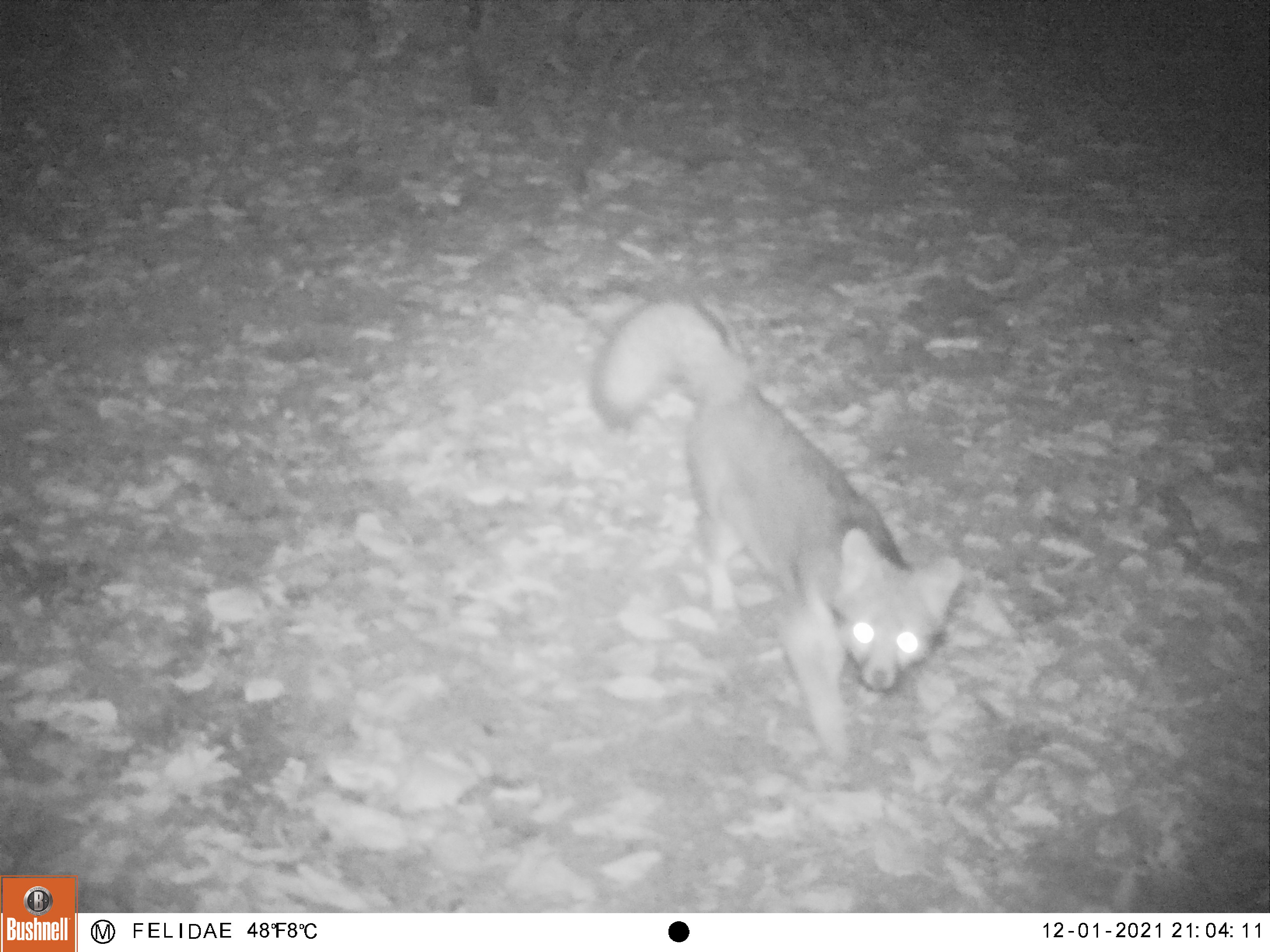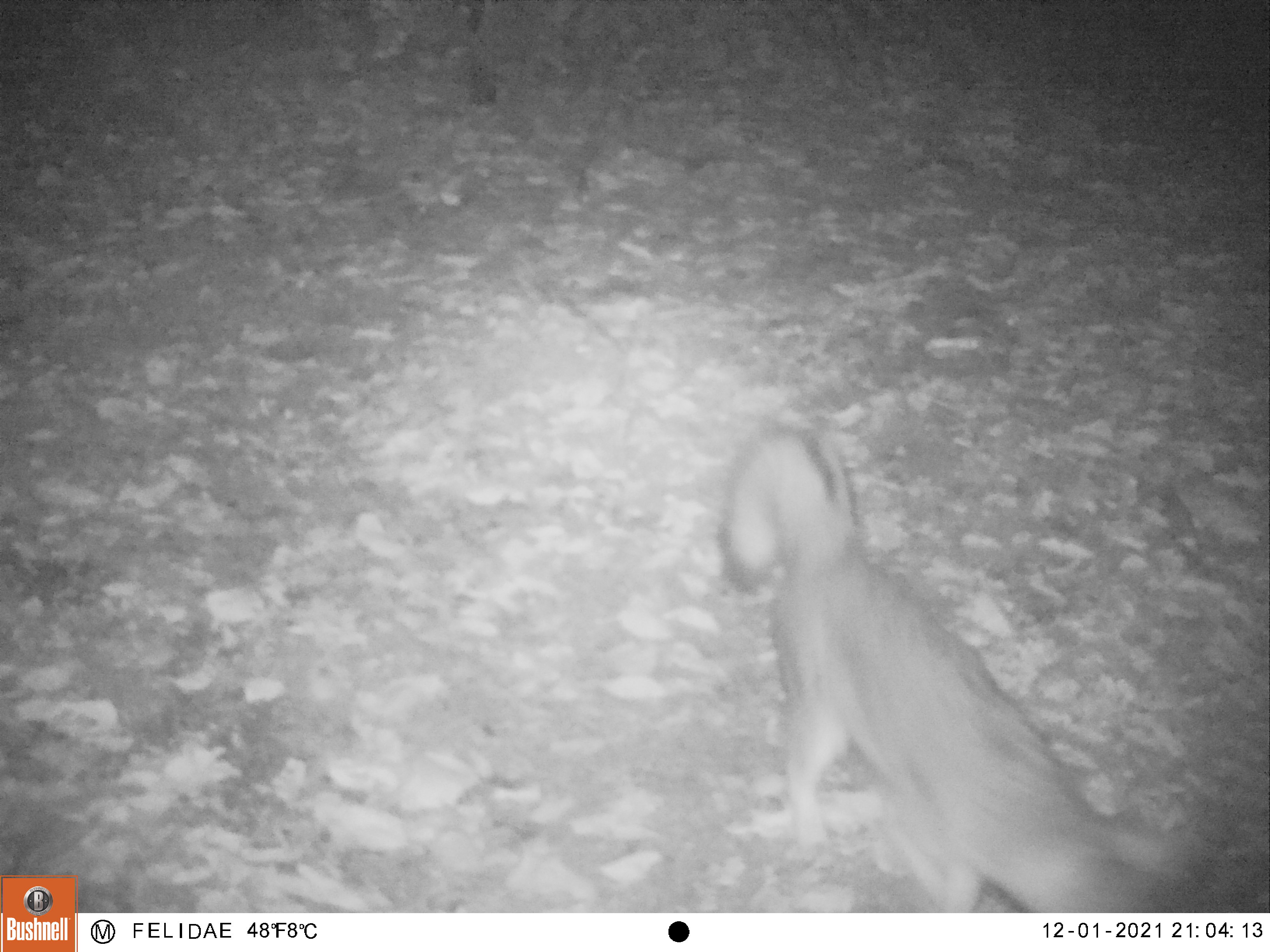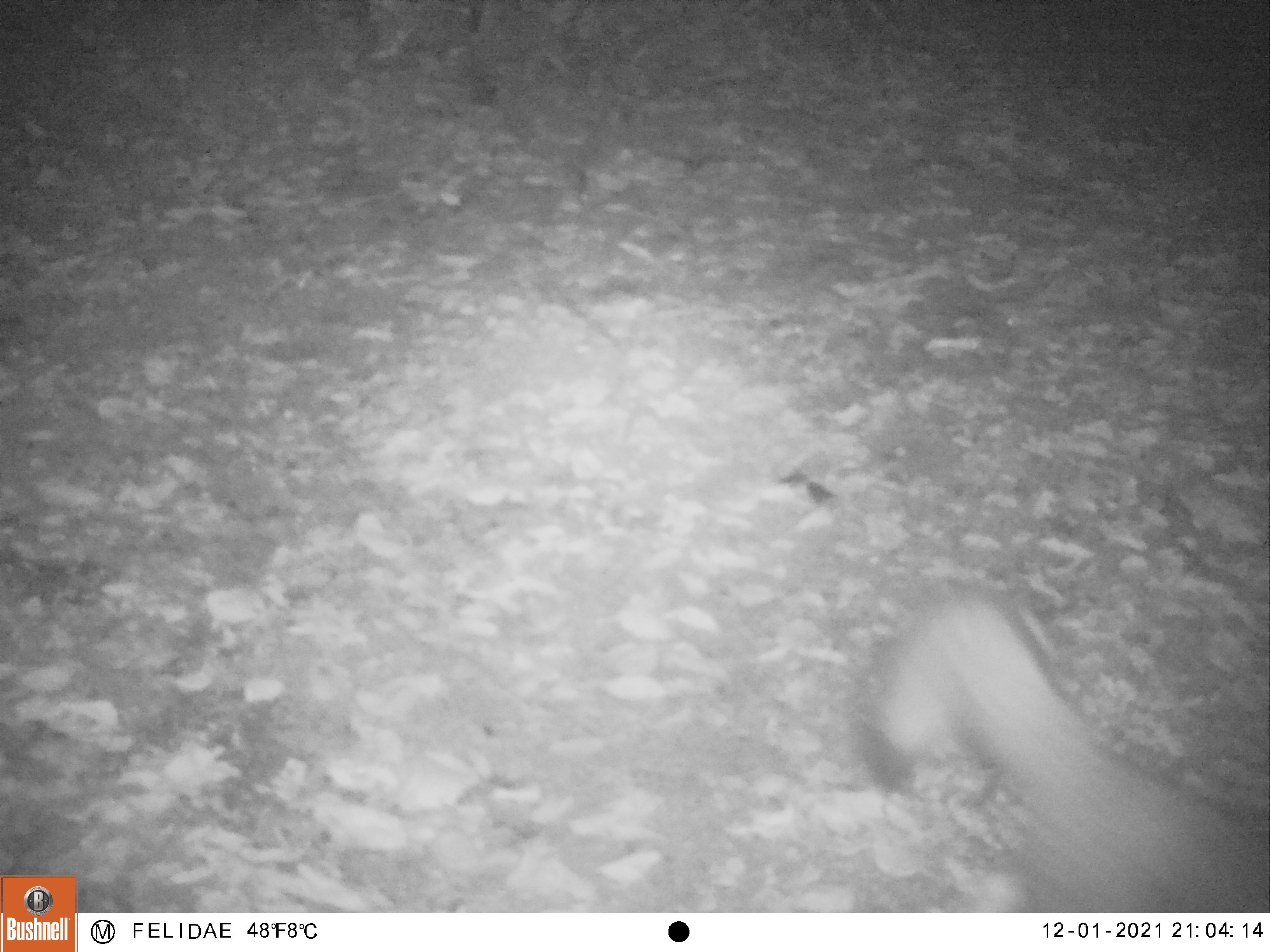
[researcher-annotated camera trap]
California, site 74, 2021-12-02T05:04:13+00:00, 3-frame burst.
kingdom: Animalia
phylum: Chordata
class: Mammalia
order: Carnivora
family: Canidae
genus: Urocyon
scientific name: Urocyon cinereoargenteus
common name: gray fox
Gray fox (Urocyon cinereoargenteus).